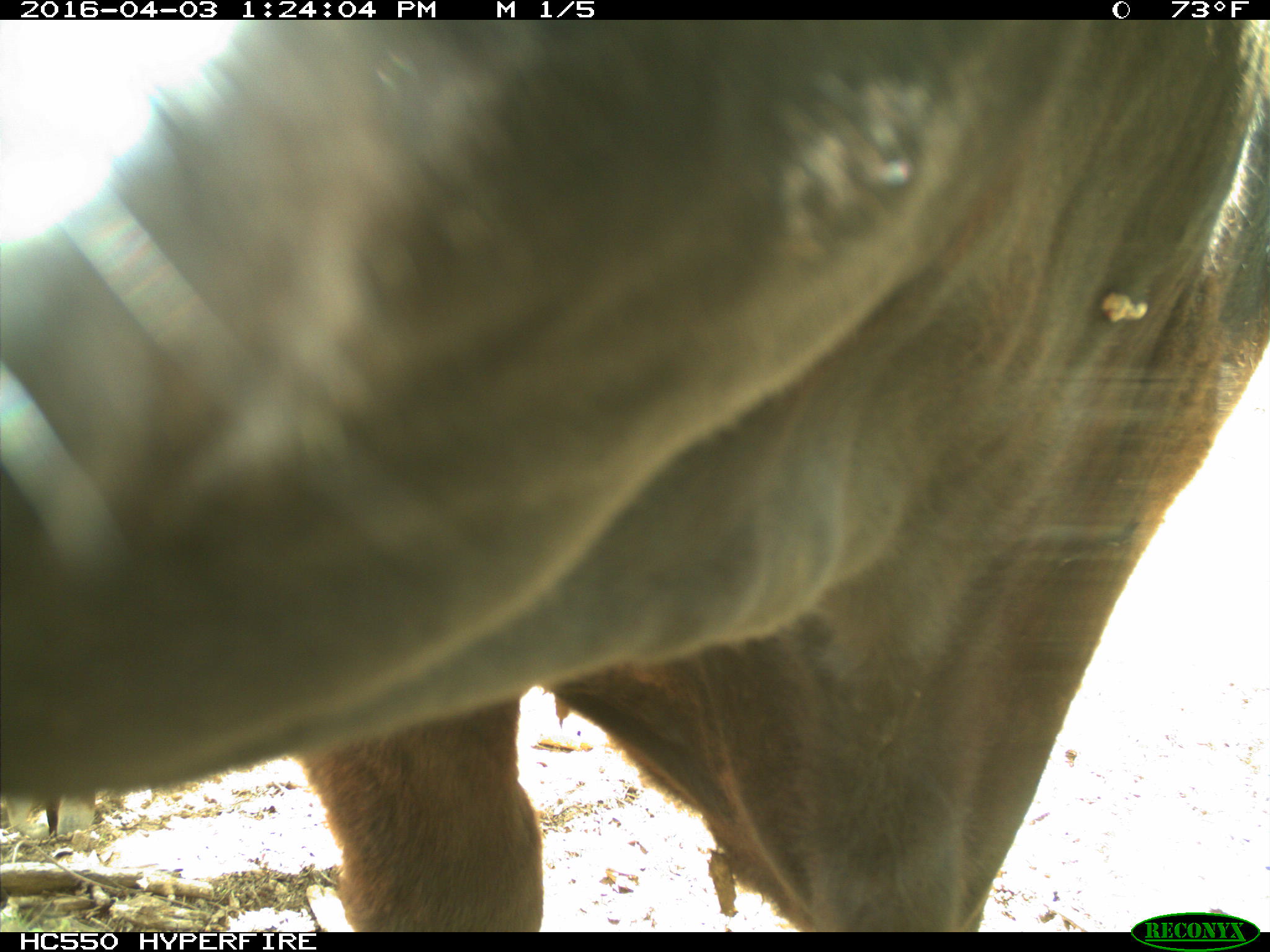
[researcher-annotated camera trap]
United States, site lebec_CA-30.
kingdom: Animalia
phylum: Chordata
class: Mammalia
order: Artiodactyla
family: Bovidae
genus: Bos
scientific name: Bos taurus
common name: domestic cow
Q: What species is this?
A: Bos taurus (domestic cow).